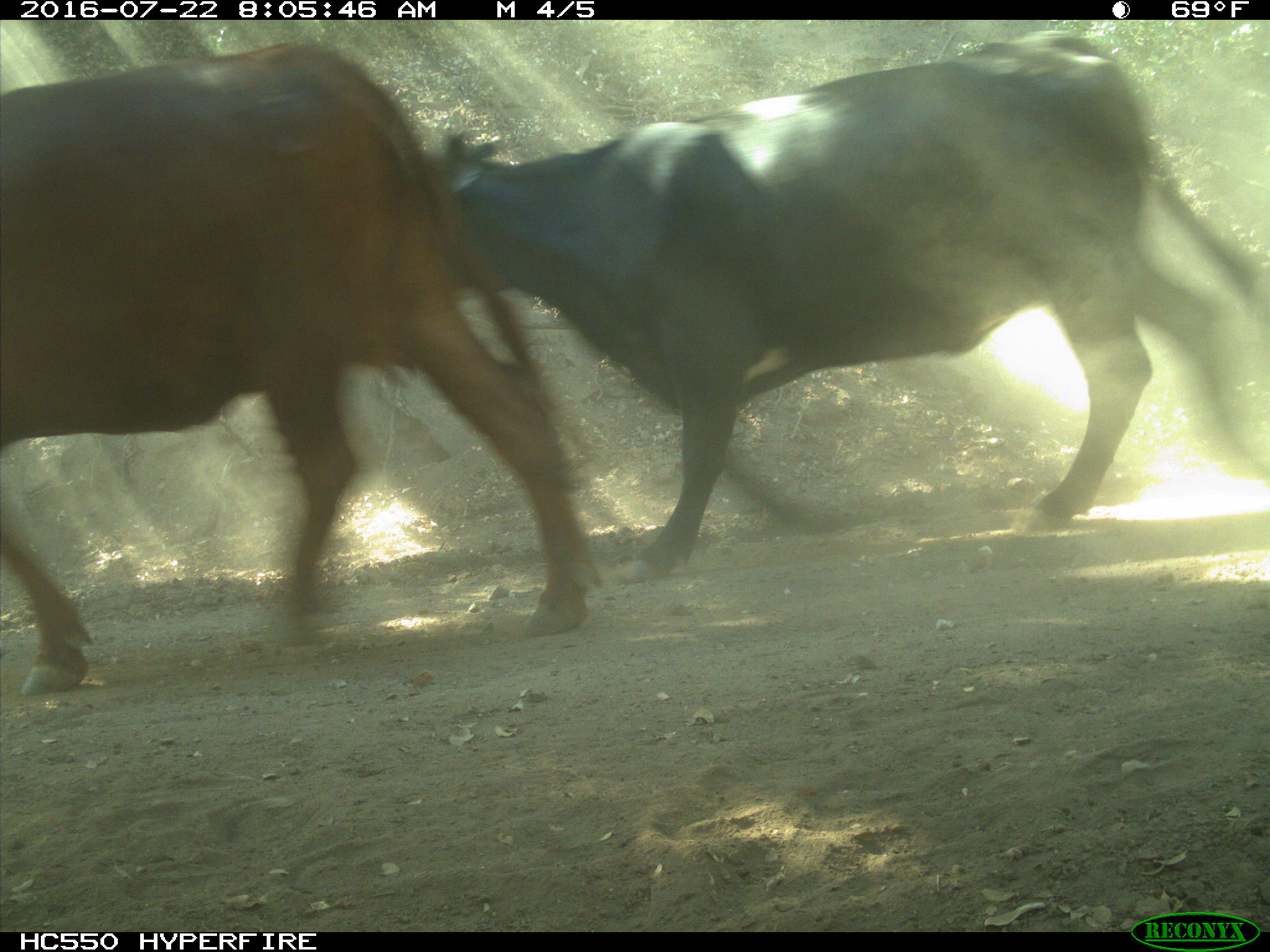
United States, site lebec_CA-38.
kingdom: Animalia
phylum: Chordata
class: Mammalia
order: Artiodactyla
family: Bovidae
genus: Bos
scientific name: Bos taurus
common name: domestic cow